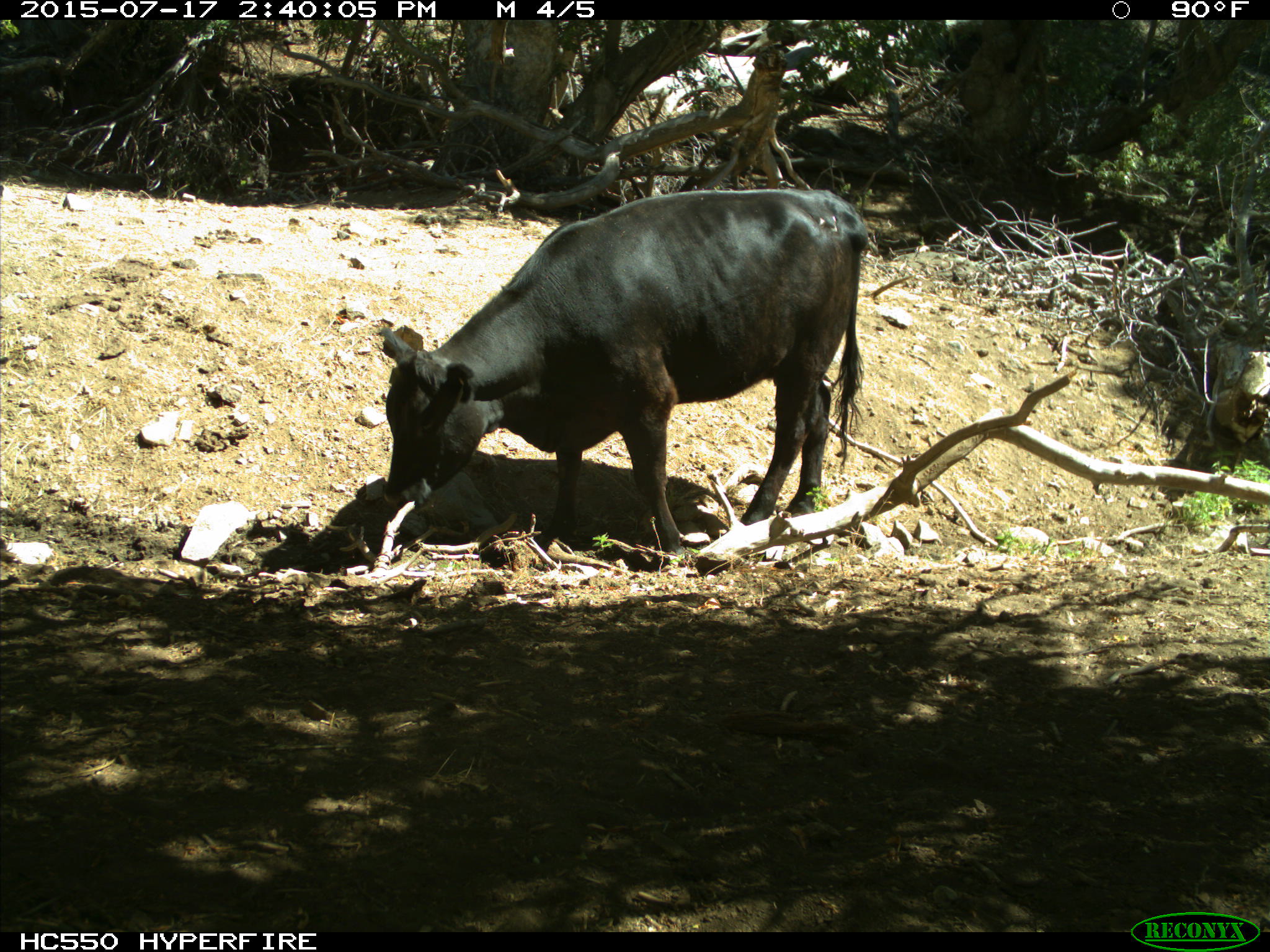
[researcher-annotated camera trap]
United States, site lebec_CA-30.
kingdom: Animalia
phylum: Chordata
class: Mammalia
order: Artiodactyla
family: Bovidae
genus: Bos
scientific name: Bos taurus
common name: domestic cow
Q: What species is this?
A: Bos taurus (domestic cow).